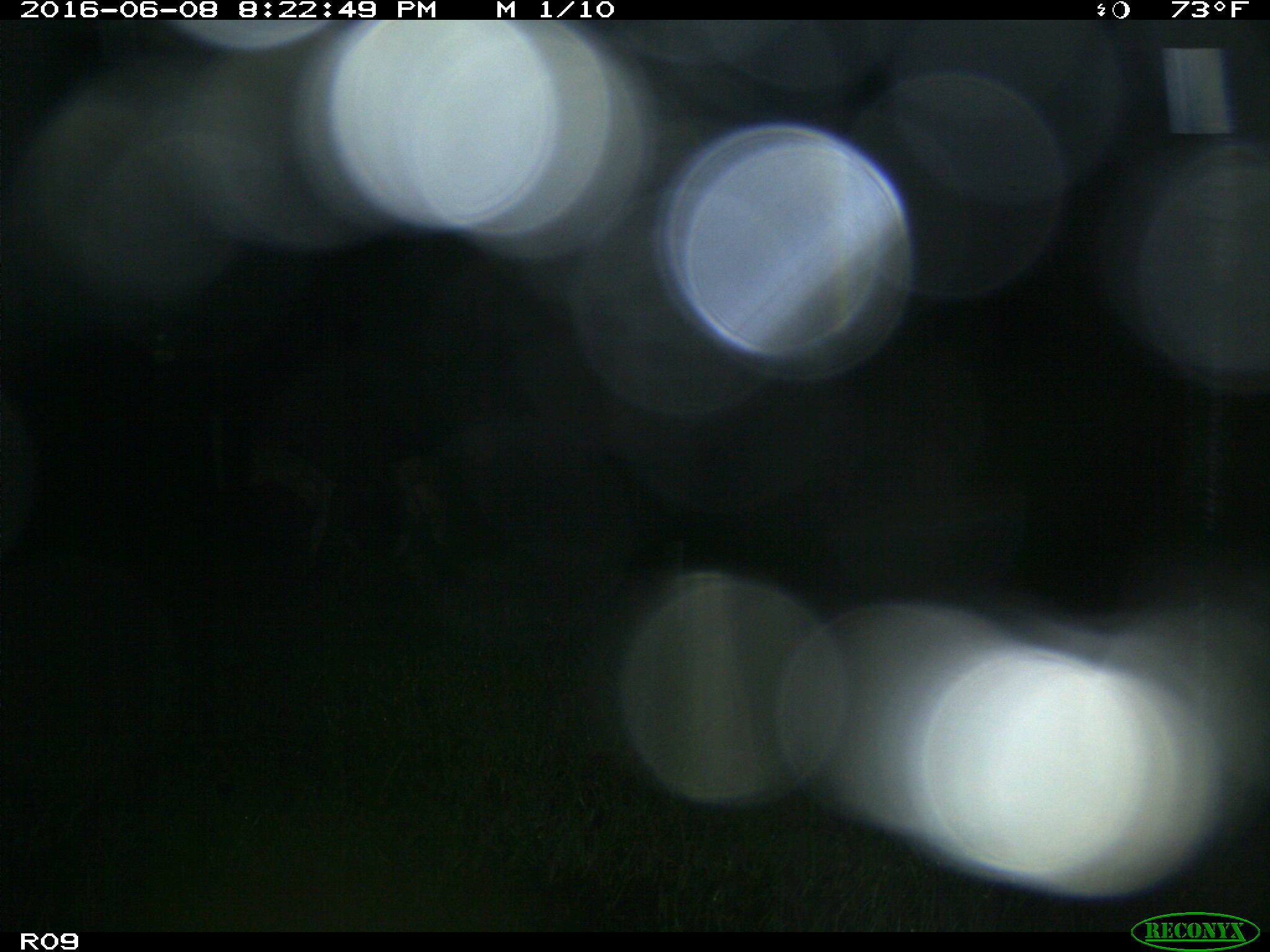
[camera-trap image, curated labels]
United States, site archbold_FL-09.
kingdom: Animalia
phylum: Chordata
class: Mammalia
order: Artiodactyla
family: Bovidae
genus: Bos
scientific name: Bos taurus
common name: domestic cow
Bos taurus (domestic cow).